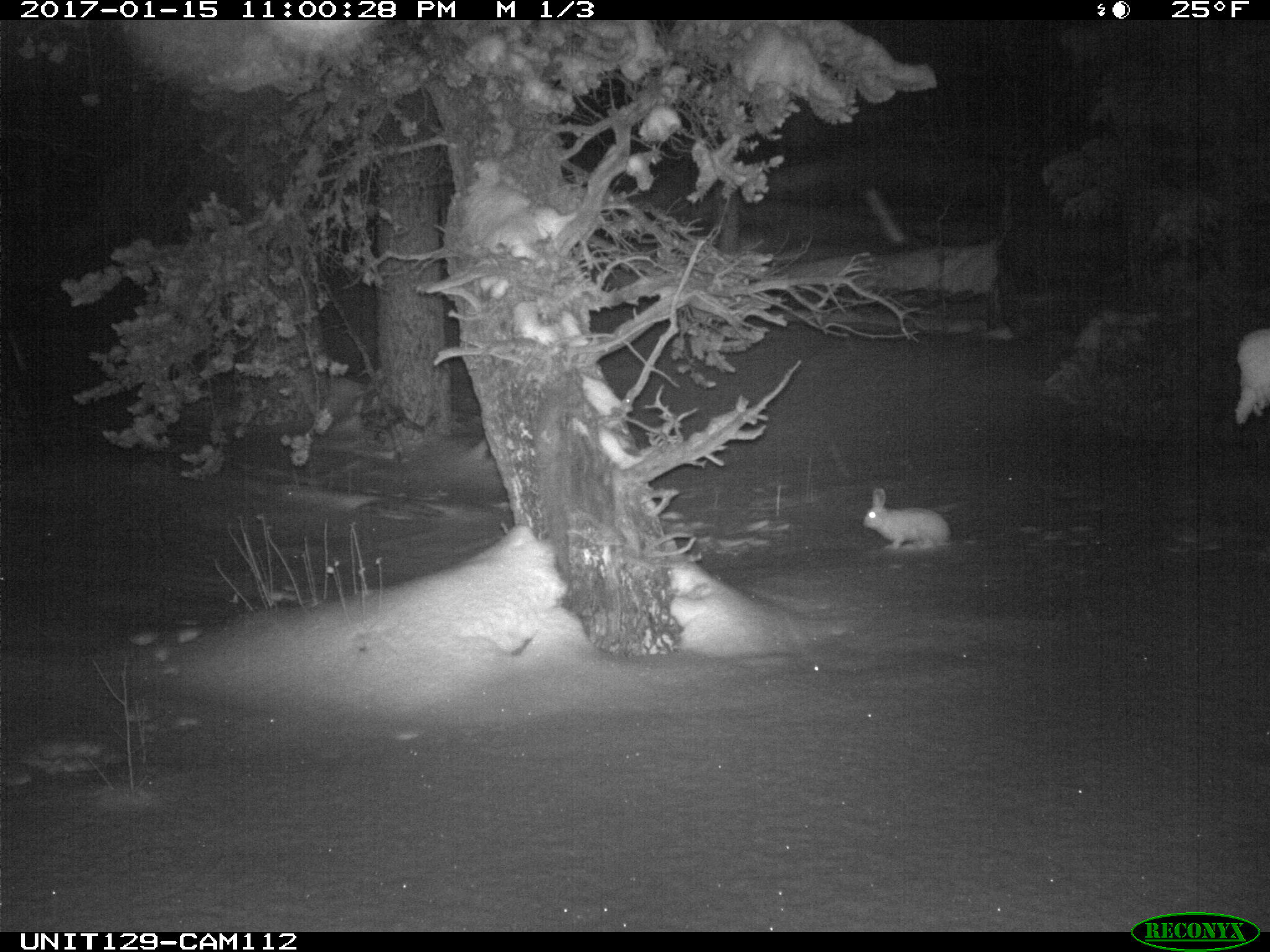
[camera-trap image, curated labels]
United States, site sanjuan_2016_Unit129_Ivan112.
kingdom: Animalia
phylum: Chordata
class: Mammalia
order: Lagomorpha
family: Leporidae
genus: Lepus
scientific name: Lepus americanus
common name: snowshoe hare